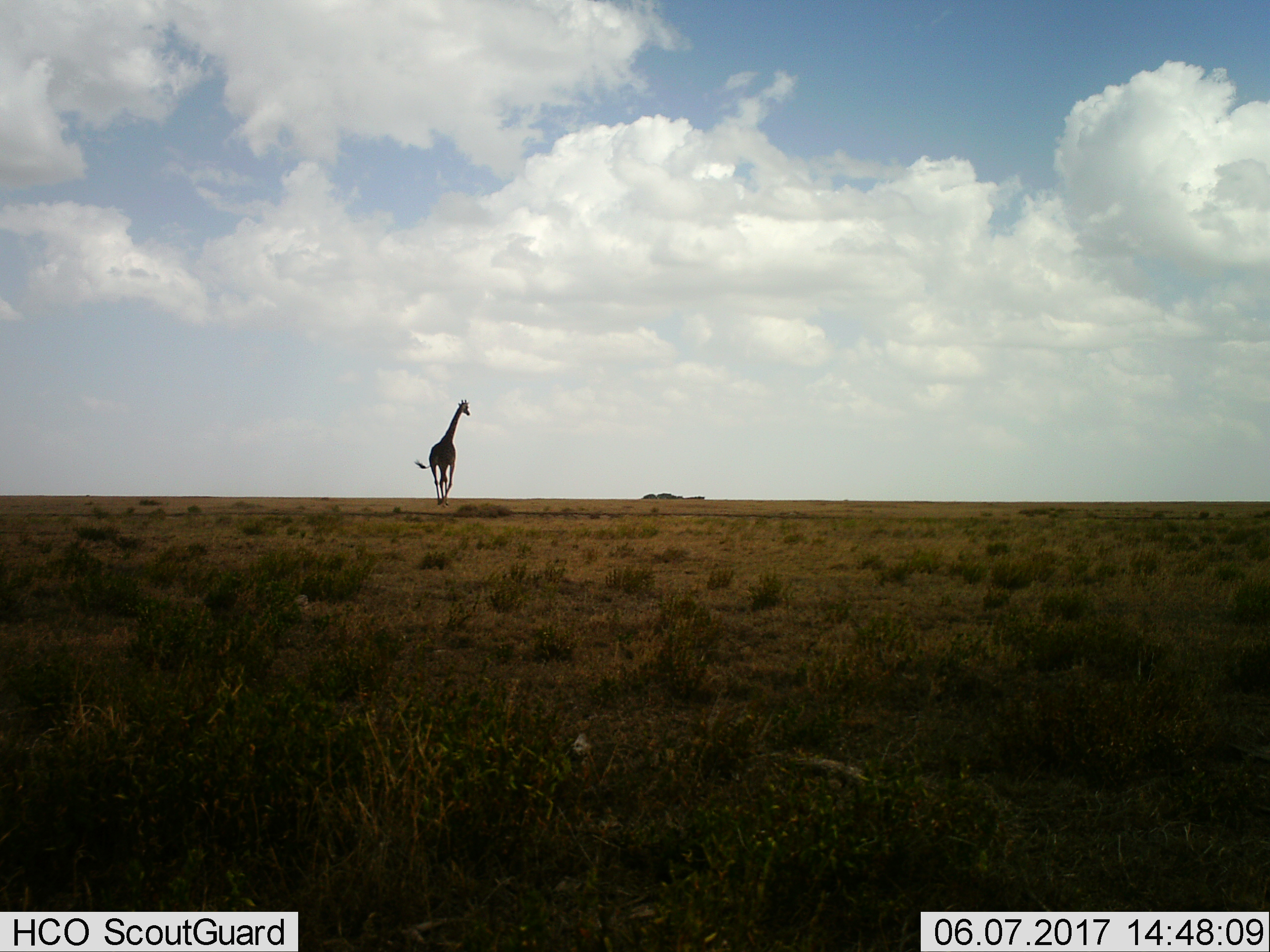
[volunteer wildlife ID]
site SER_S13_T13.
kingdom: Animalia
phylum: Chordata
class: Mammalia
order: Artiodactyla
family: Giraffidae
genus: Giraffa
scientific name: Giraffa camelopardalis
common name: giraffe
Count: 1.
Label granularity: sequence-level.